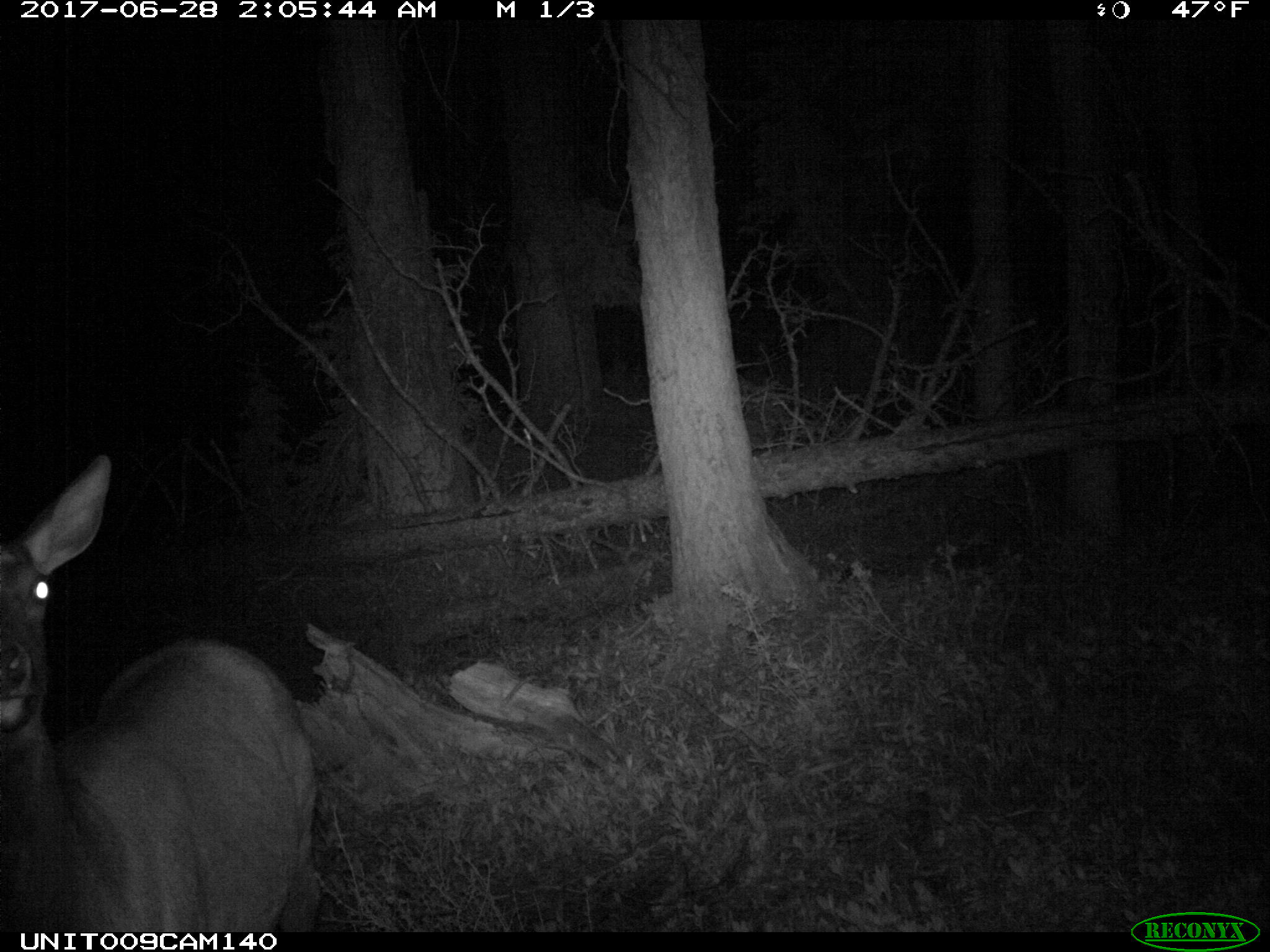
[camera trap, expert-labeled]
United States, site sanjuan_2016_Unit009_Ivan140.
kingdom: Animalia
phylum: Chordata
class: Mammalia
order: Artiodactyla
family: Cervidae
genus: Cervus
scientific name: Cervus elaphus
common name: red deer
Cervus elaphus (red deer).